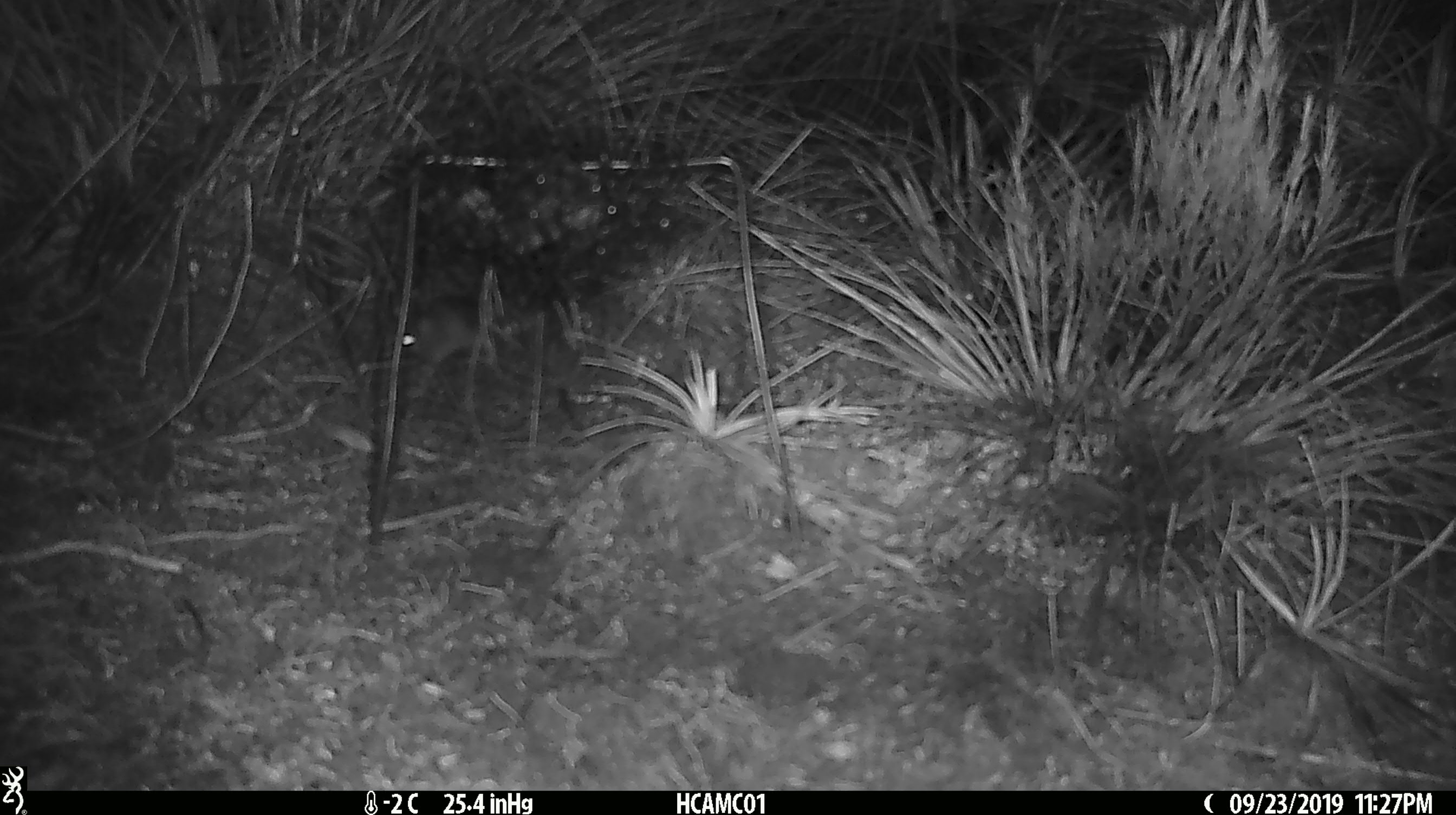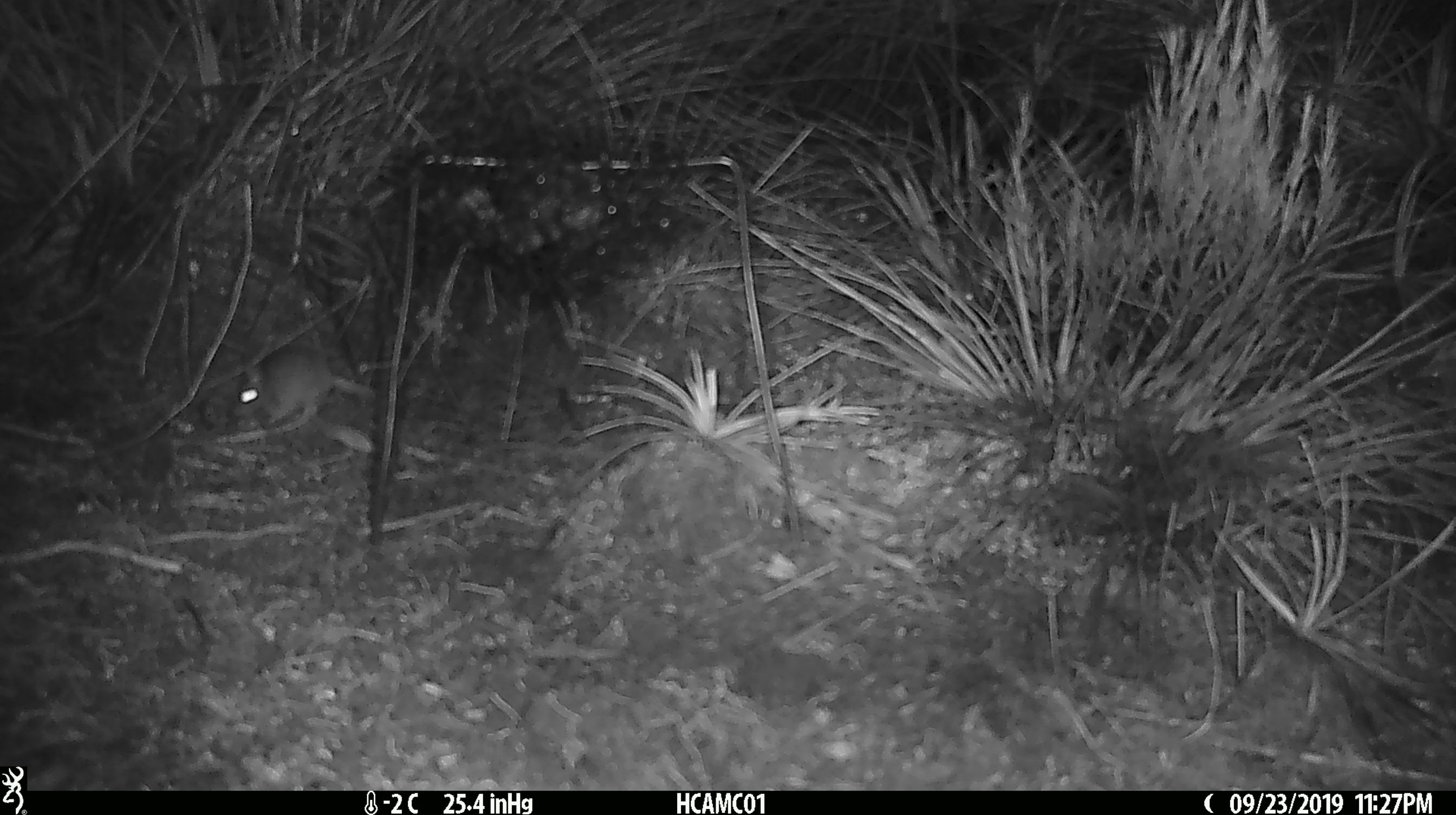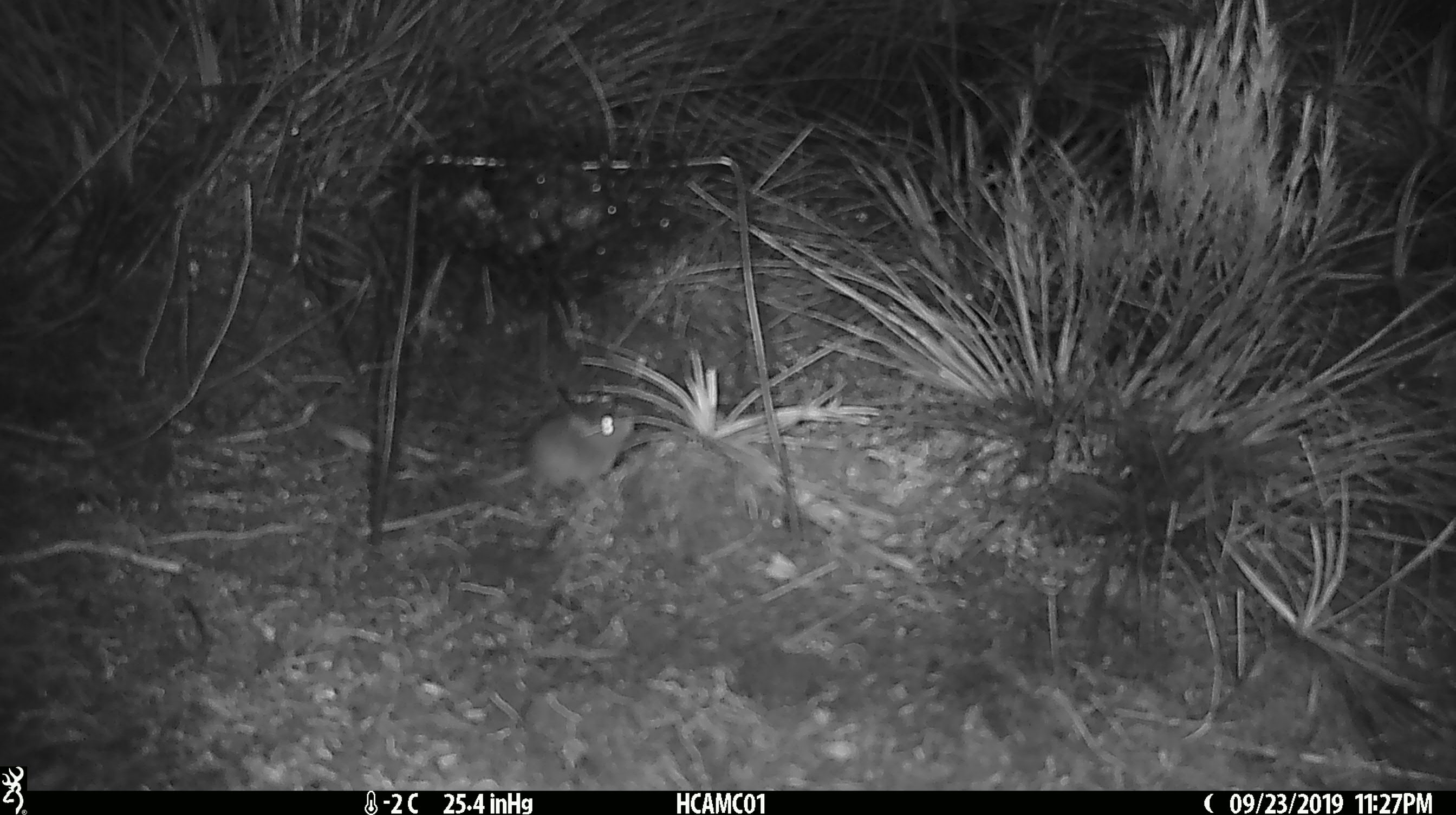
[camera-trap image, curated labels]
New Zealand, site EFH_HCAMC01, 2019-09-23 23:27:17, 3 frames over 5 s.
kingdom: Animalia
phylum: Chordata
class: Mammalia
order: Rodentia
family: Muridae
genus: Mus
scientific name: Mus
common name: mouse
Mouse (Mus).